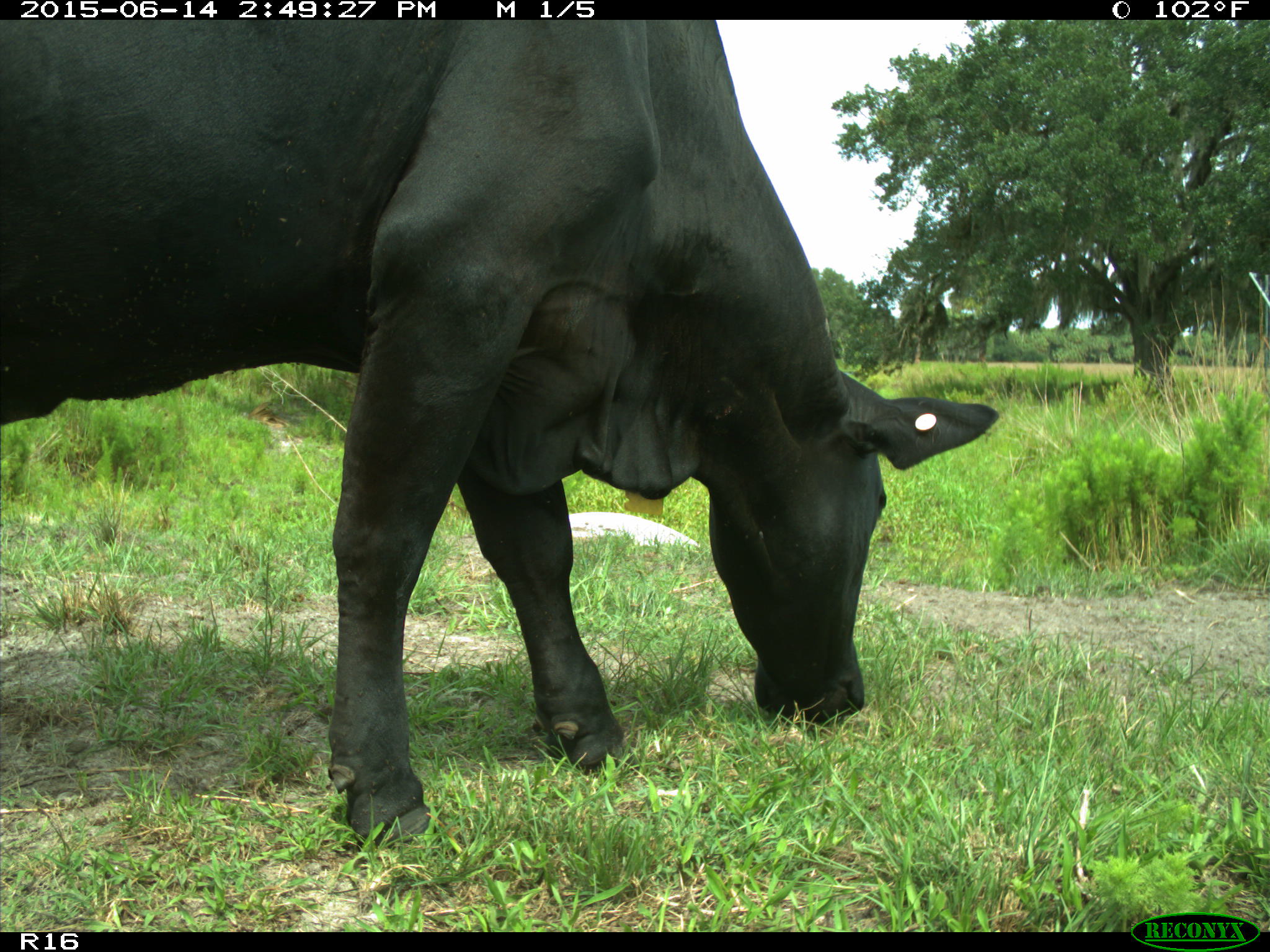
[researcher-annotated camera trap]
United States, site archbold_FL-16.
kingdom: Animalia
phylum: Chordata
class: Mammalia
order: Artiodactyla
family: Bovidae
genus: Bos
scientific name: Bos taurus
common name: domestic cow